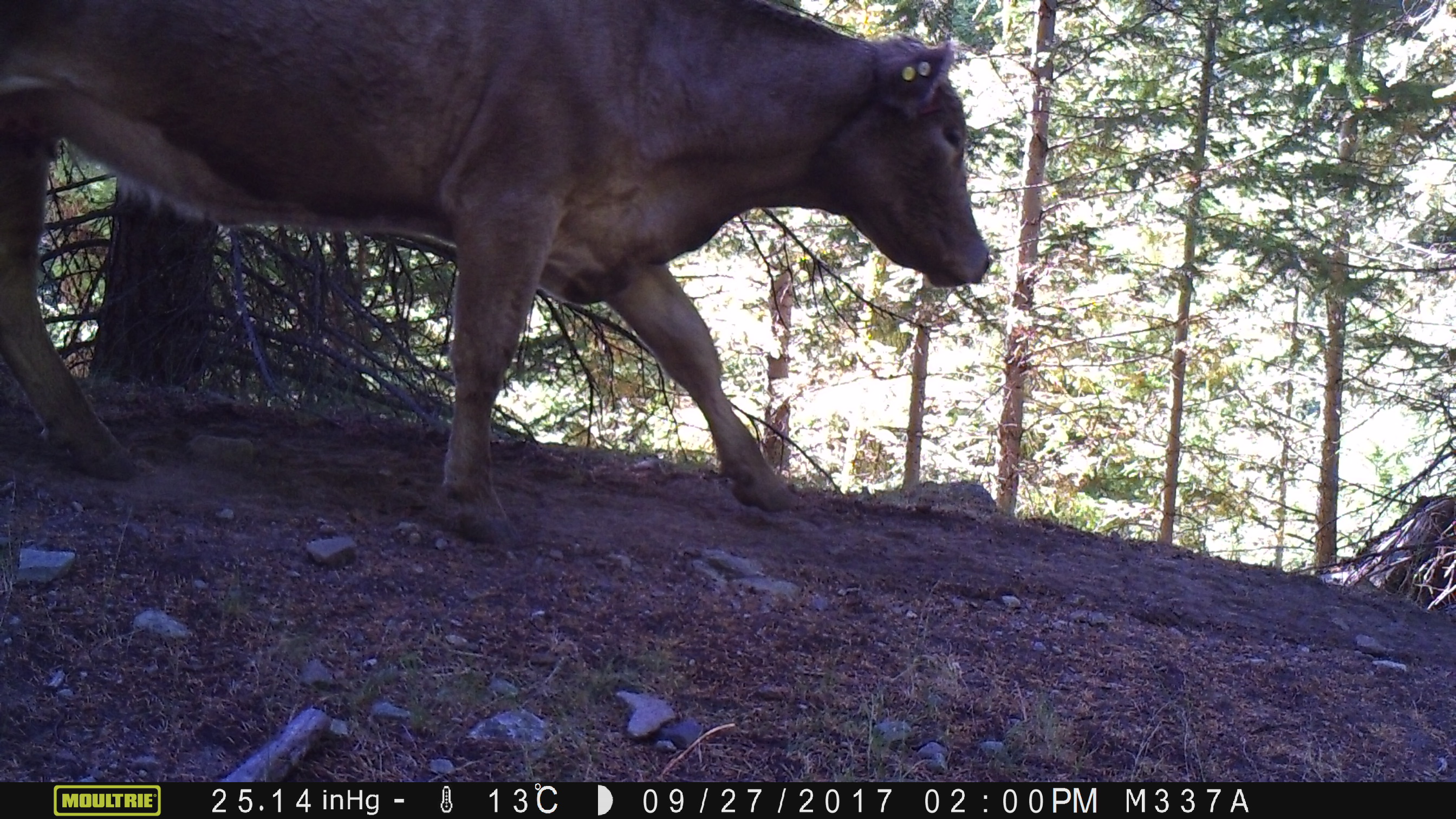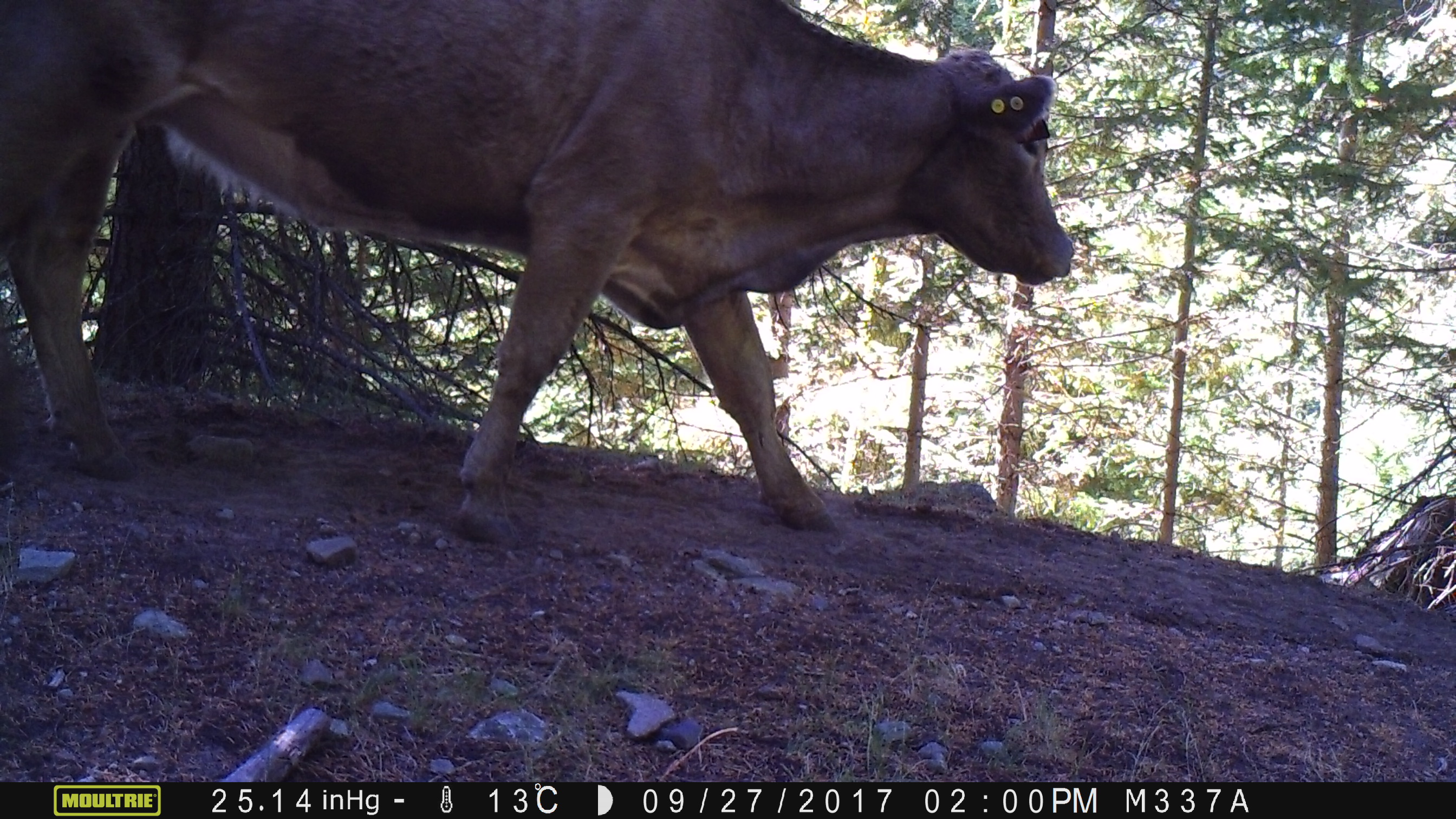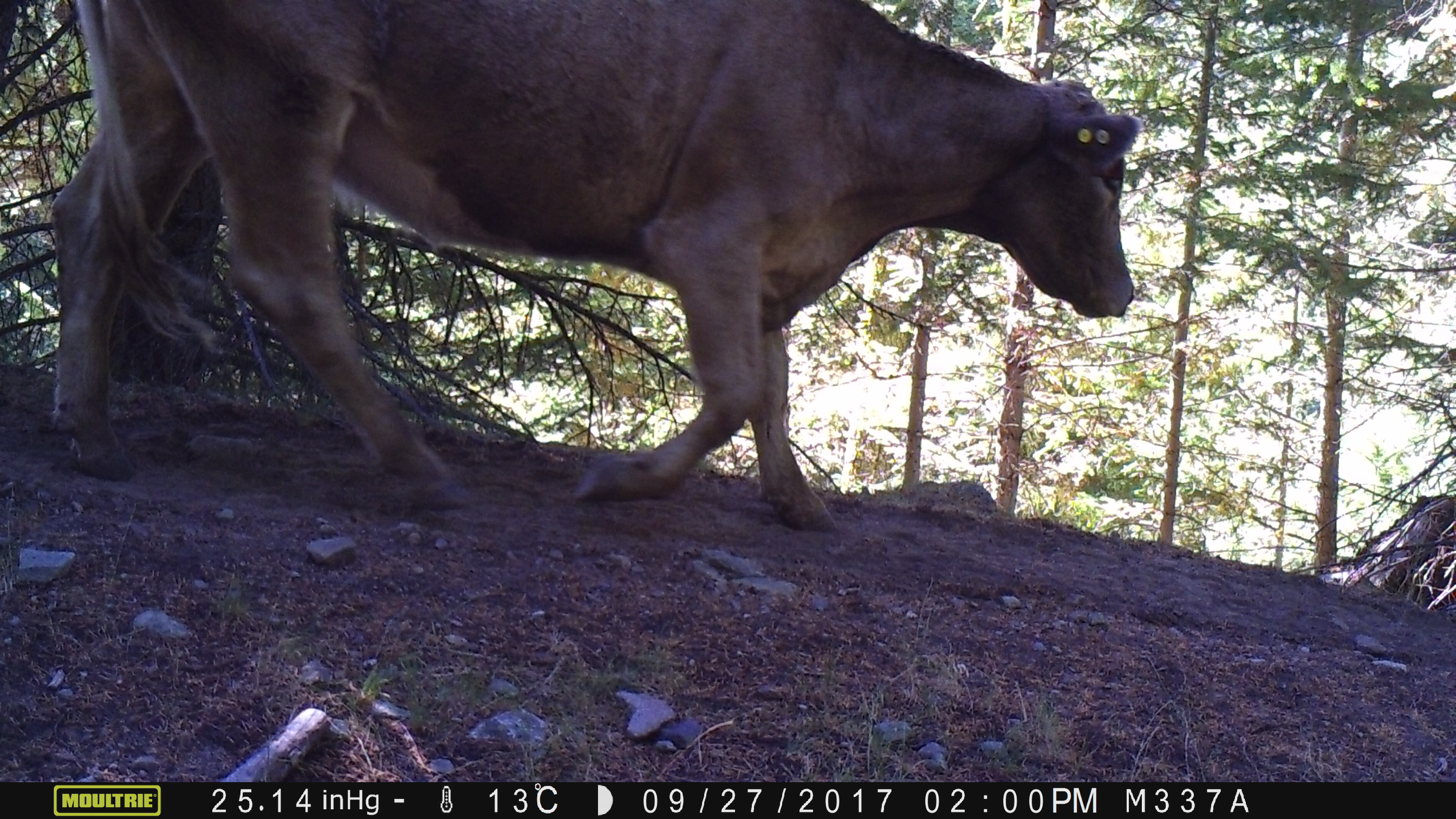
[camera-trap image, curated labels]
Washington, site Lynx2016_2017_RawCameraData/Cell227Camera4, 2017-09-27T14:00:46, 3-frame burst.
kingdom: Animalia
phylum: Chordata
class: Mammalia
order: Artiodactyla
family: Bovidae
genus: Bos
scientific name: Bos taurus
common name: domestic cattle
Domestic cattle (Bos taurus). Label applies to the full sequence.